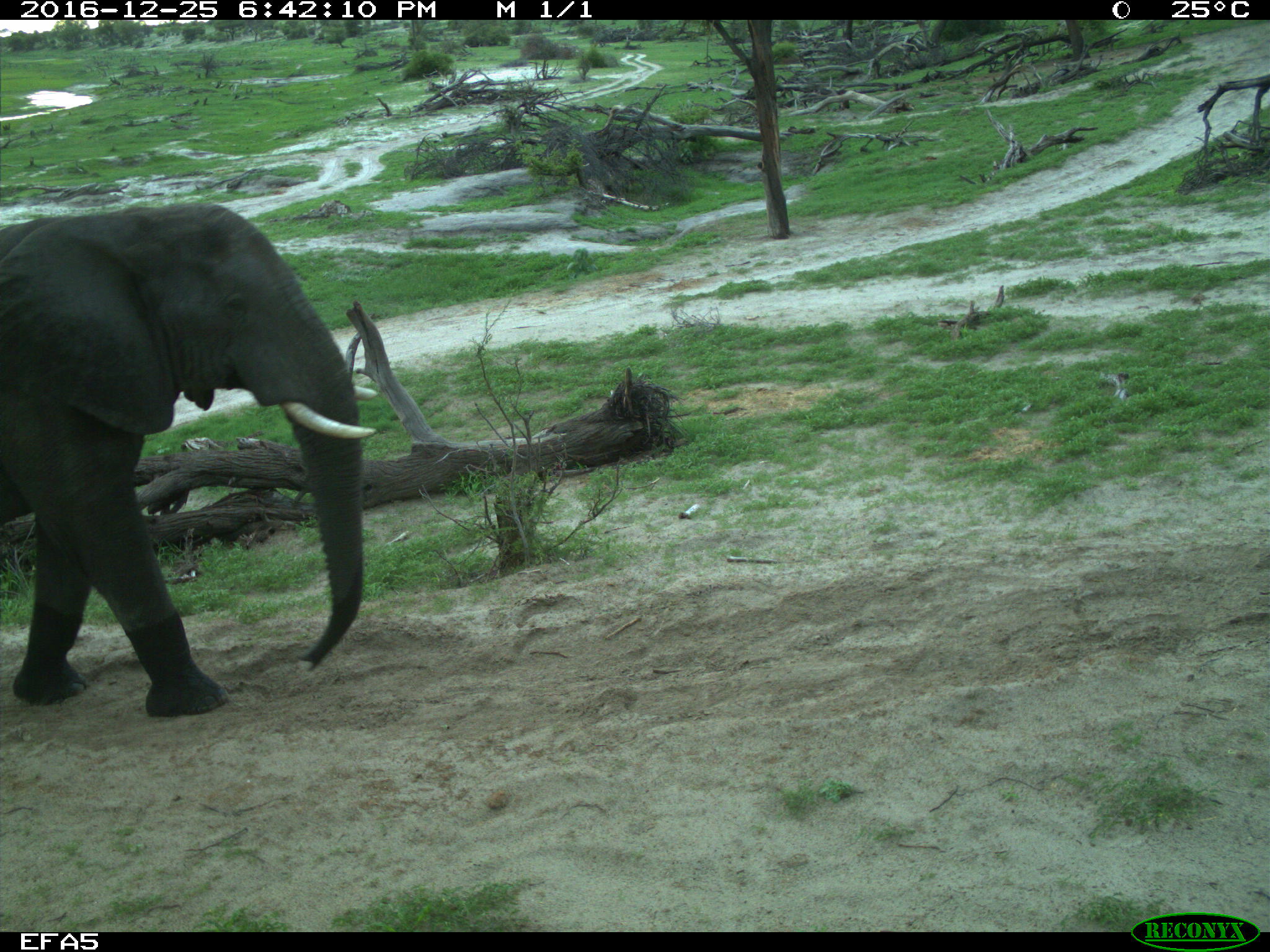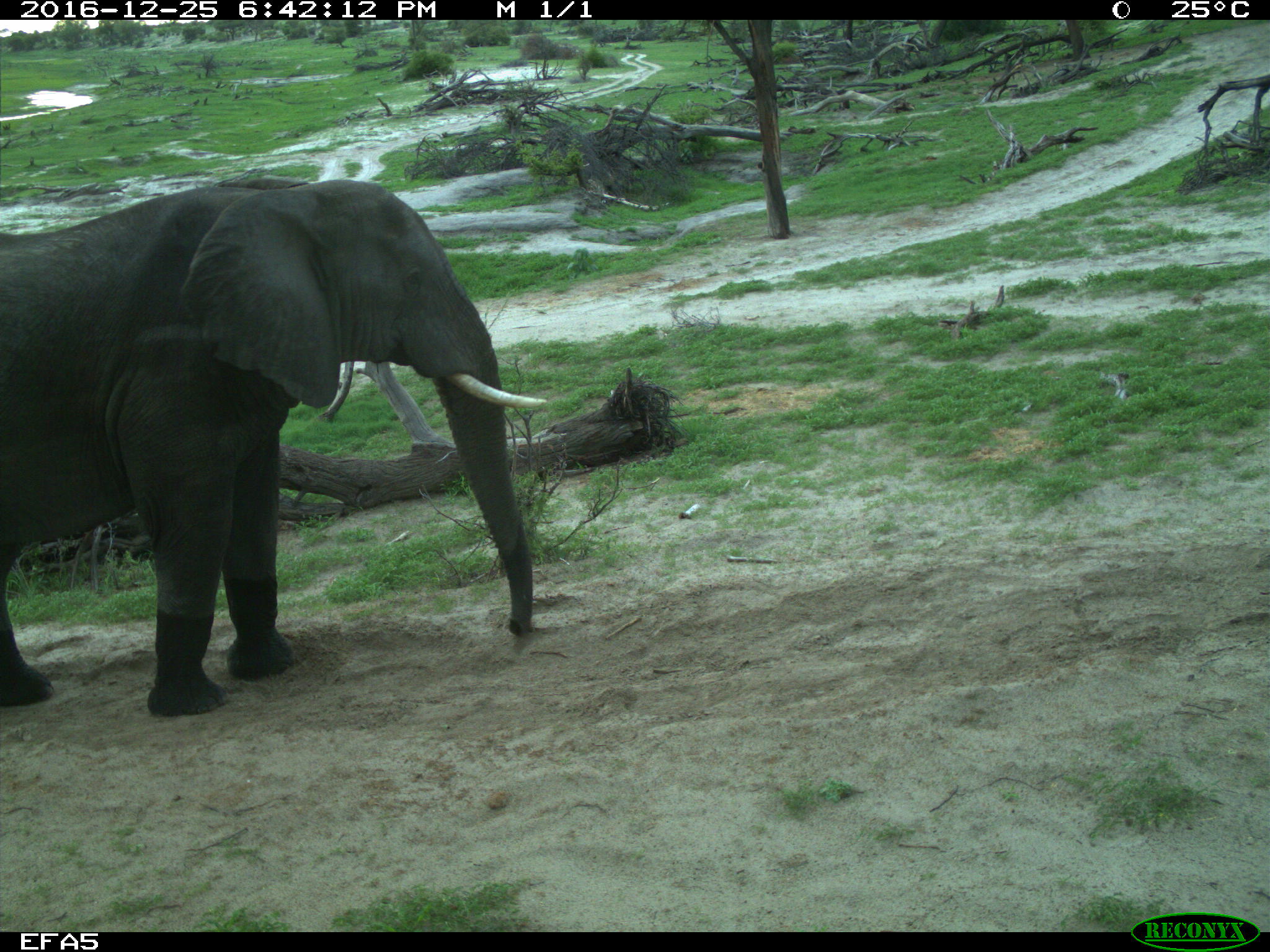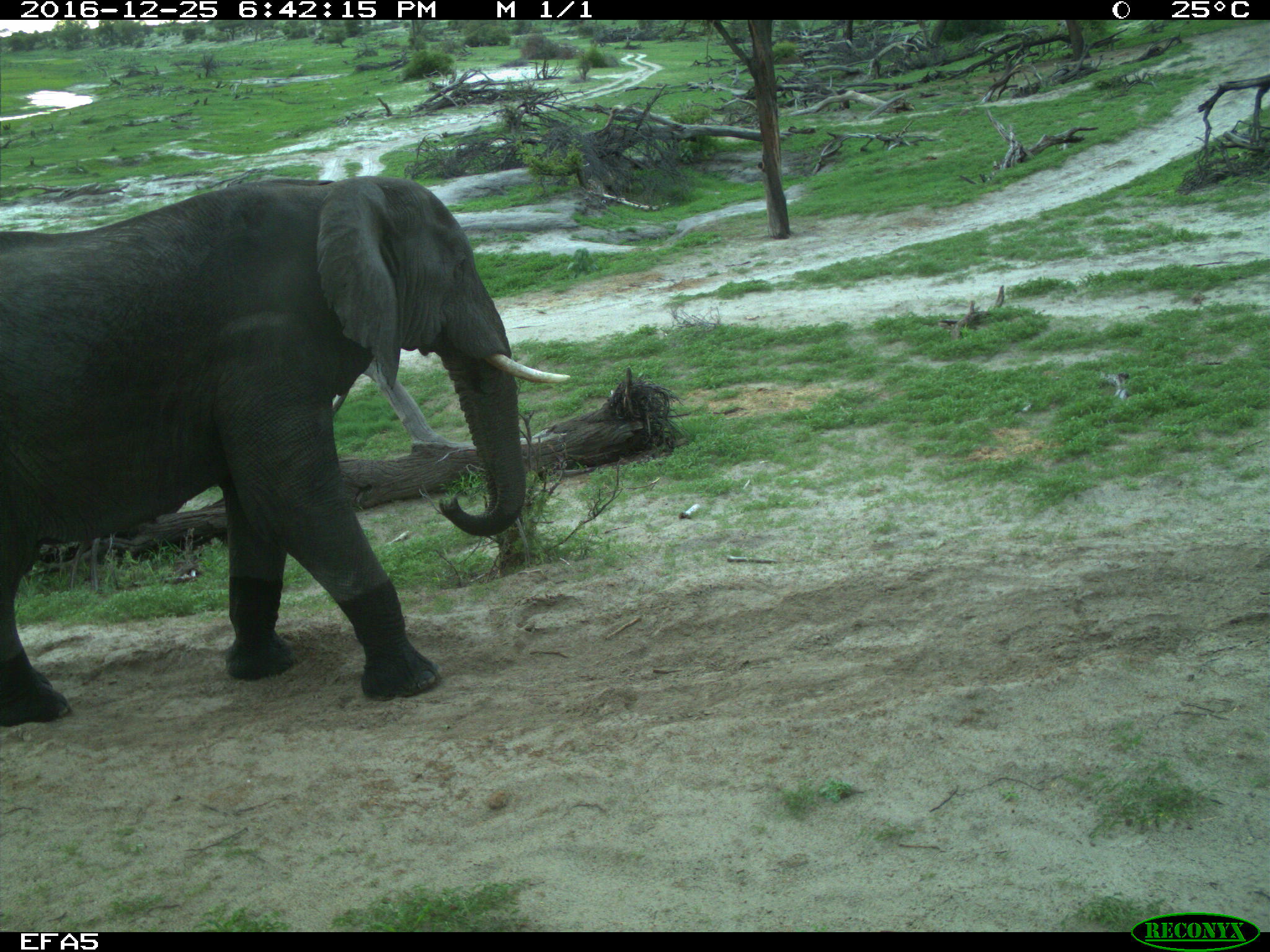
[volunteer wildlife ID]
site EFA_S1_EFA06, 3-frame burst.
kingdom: Animalia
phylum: Chordata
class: Mammalia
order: Proboscidea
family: Elephantidae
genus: Loxodonta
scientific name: Loxodonta africana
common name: african bush elephant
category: elephant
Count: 1.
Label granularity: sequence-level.